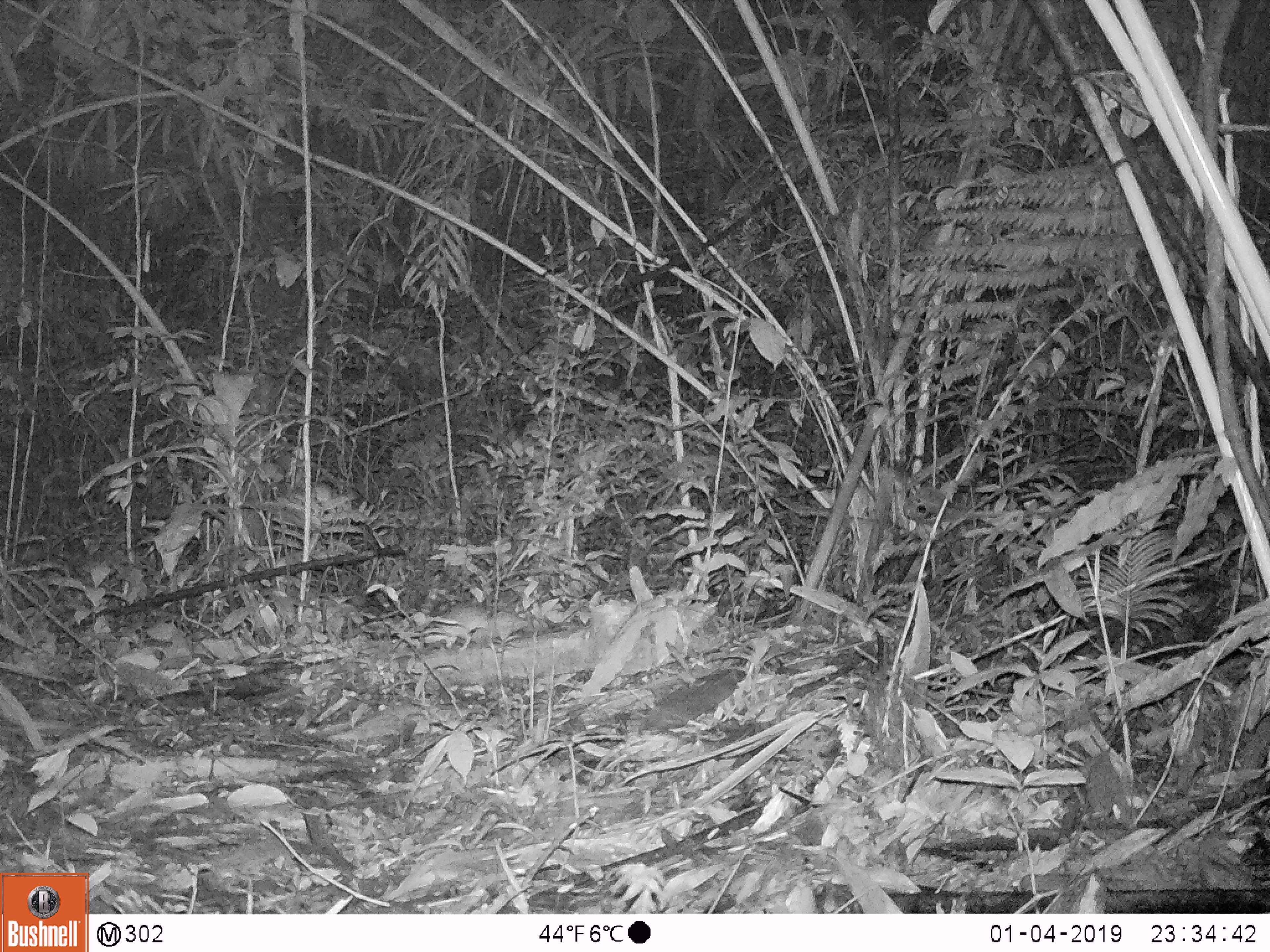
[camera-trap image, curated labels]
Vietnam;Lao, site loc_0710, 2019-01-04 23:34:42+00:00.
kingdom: Animalia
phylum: Chordata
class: Mammalia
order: Rodentia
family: Muridae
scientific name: Muridae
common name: old-world mice and rats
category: unidentified murid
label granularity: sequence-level